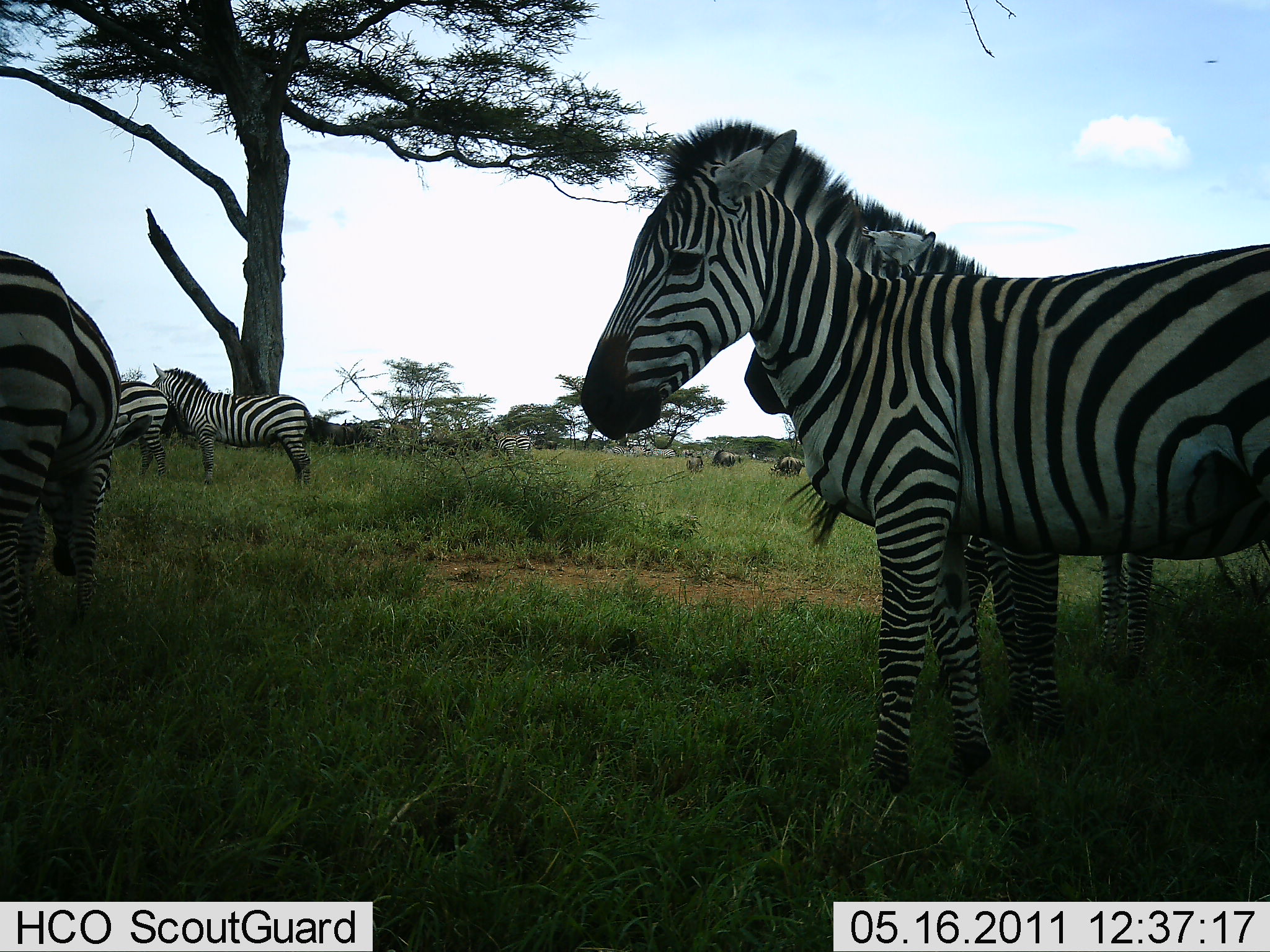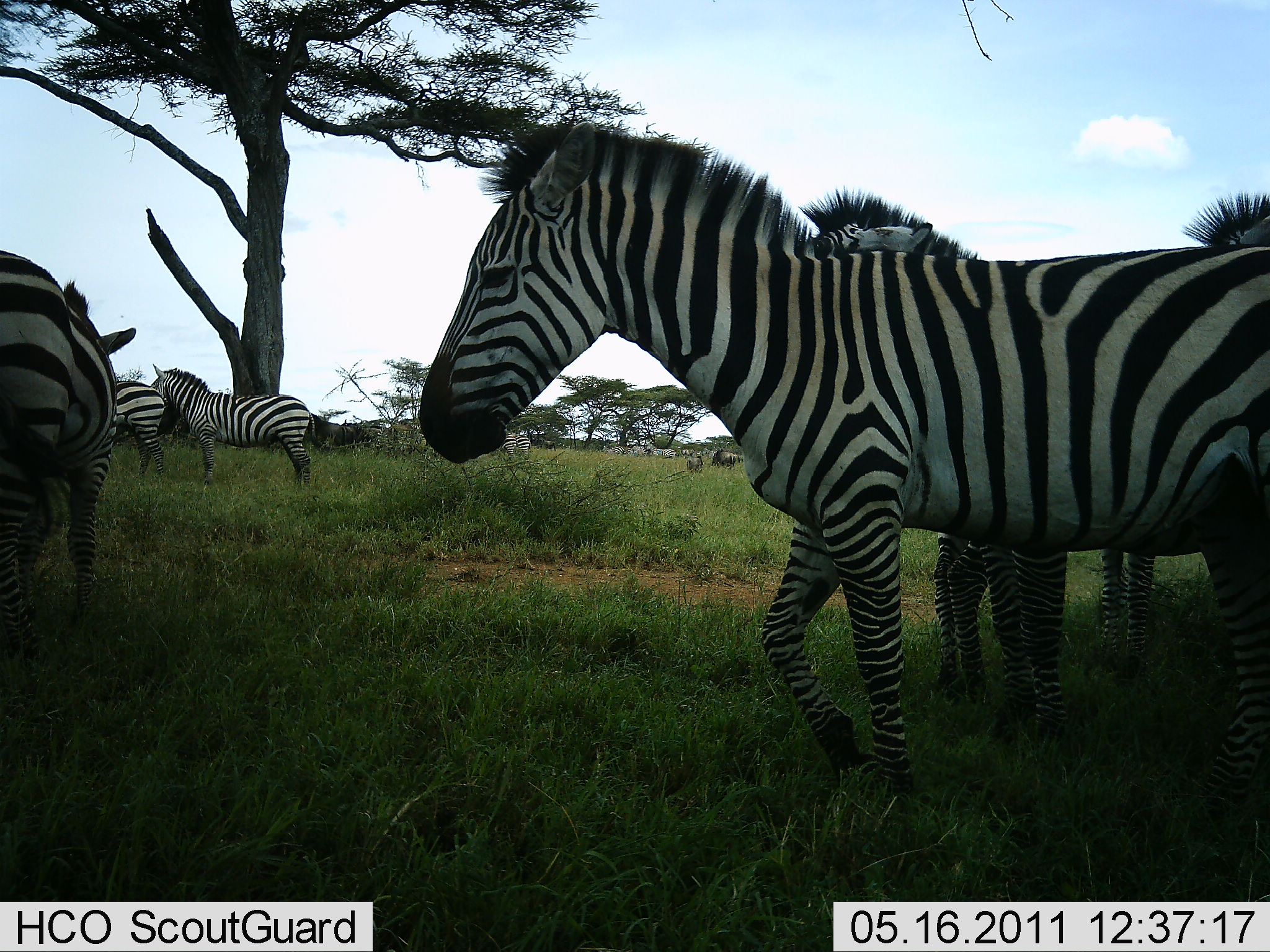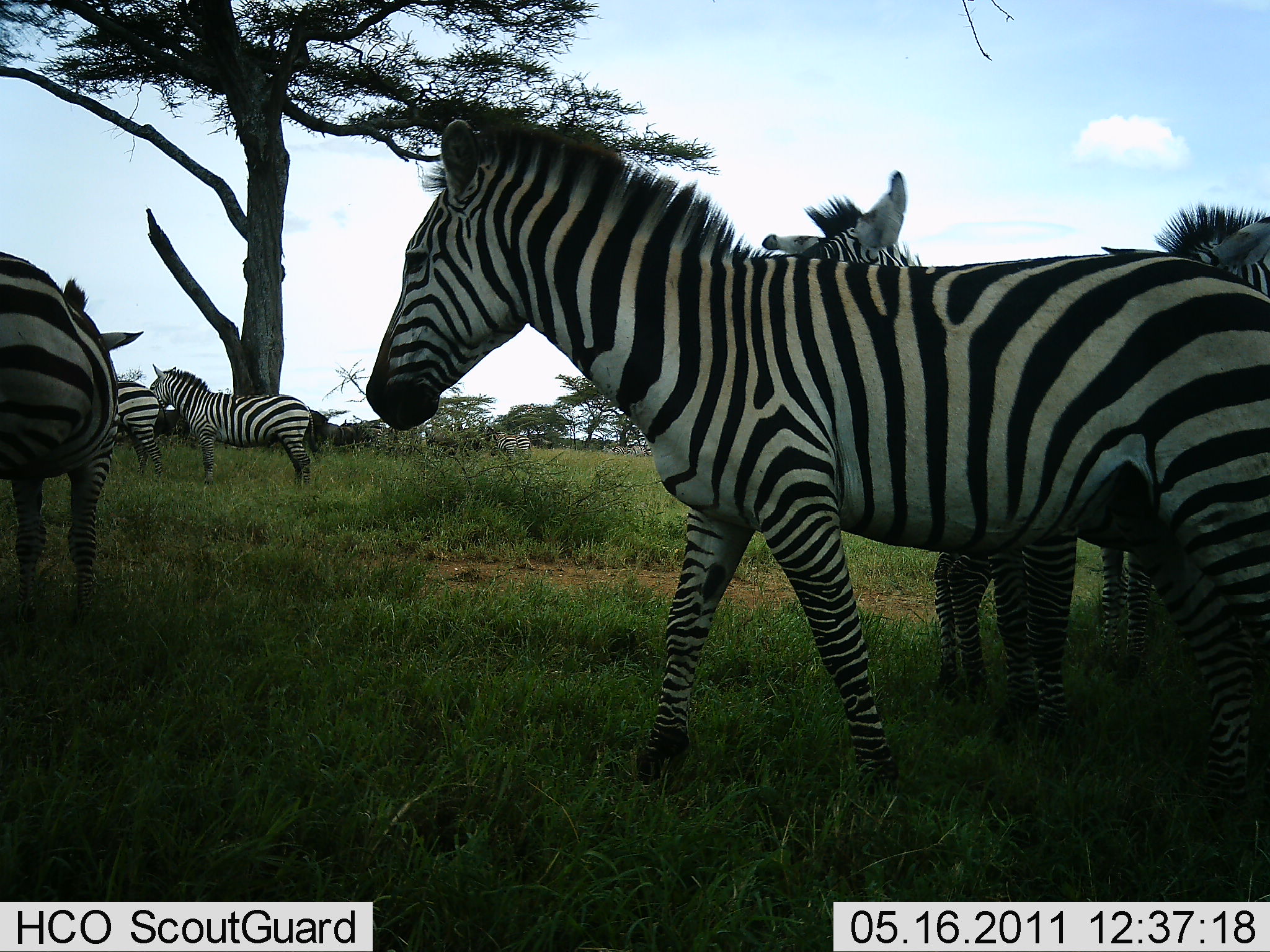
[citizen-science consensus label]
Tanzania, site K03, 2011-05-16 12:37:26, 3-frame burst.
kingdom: Animalia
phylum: Chordata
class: Mammalia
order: Perissodactyla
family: Equidae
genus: Equus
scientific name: Equus quagga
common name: plains zebra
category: zebra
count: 6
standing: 77%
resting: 0%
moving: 62%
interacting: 8%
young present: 0%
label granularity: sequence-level